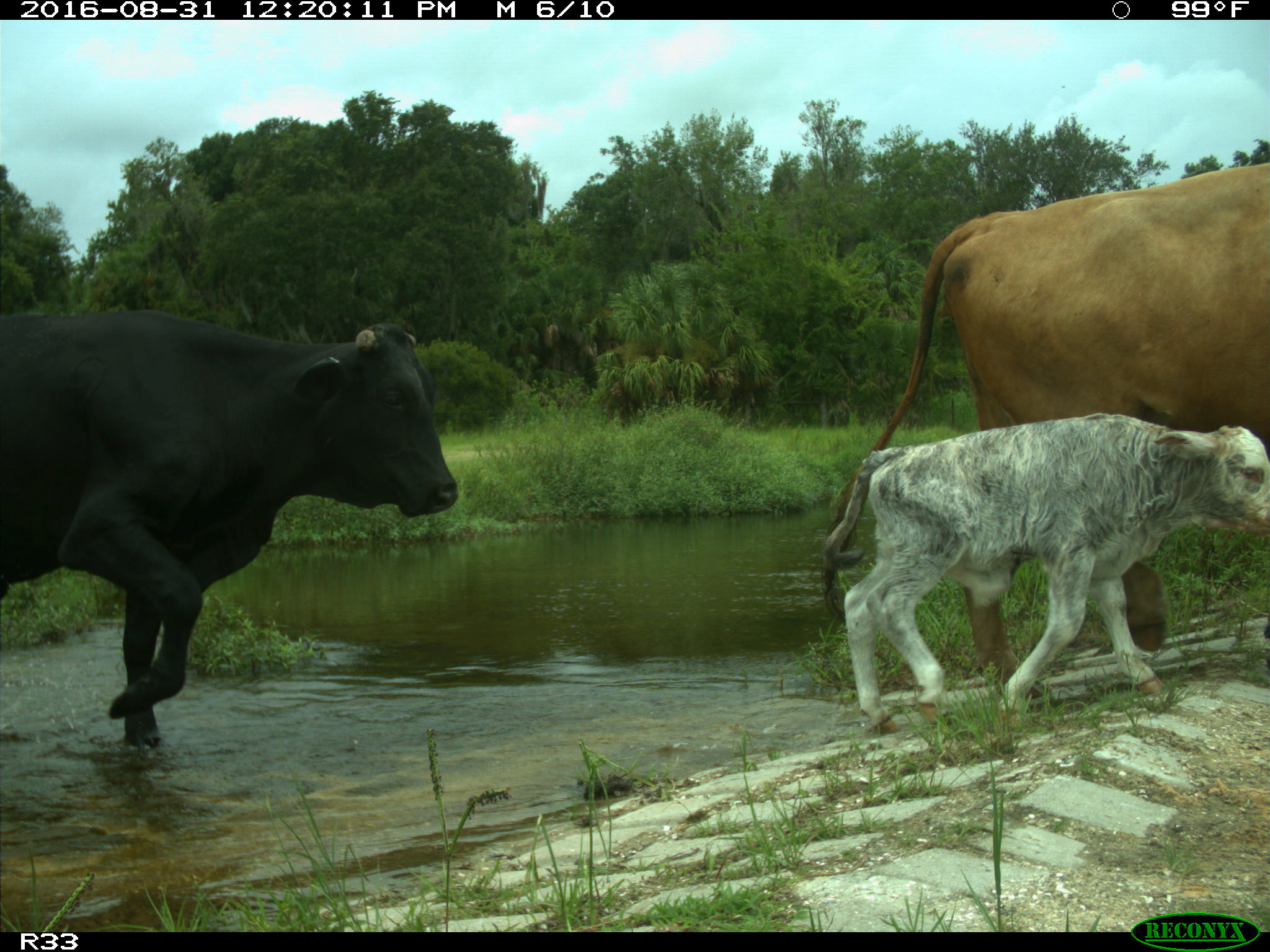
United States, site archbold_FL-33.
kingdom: Animalia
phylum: Chordata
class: Mammalia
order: Artiodactyla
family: Bovidae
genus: Bos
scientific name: Bos taurus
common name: domestic cow